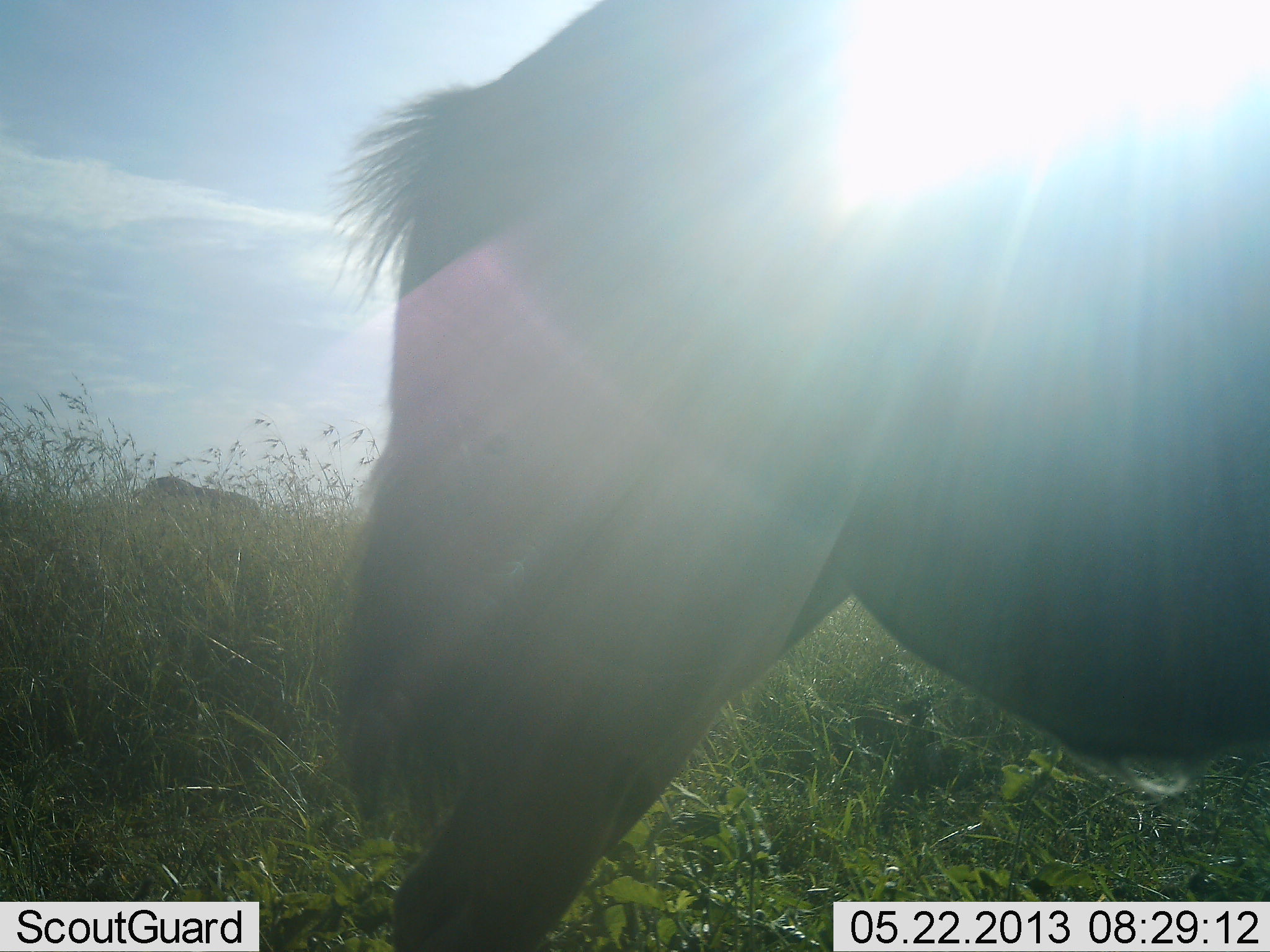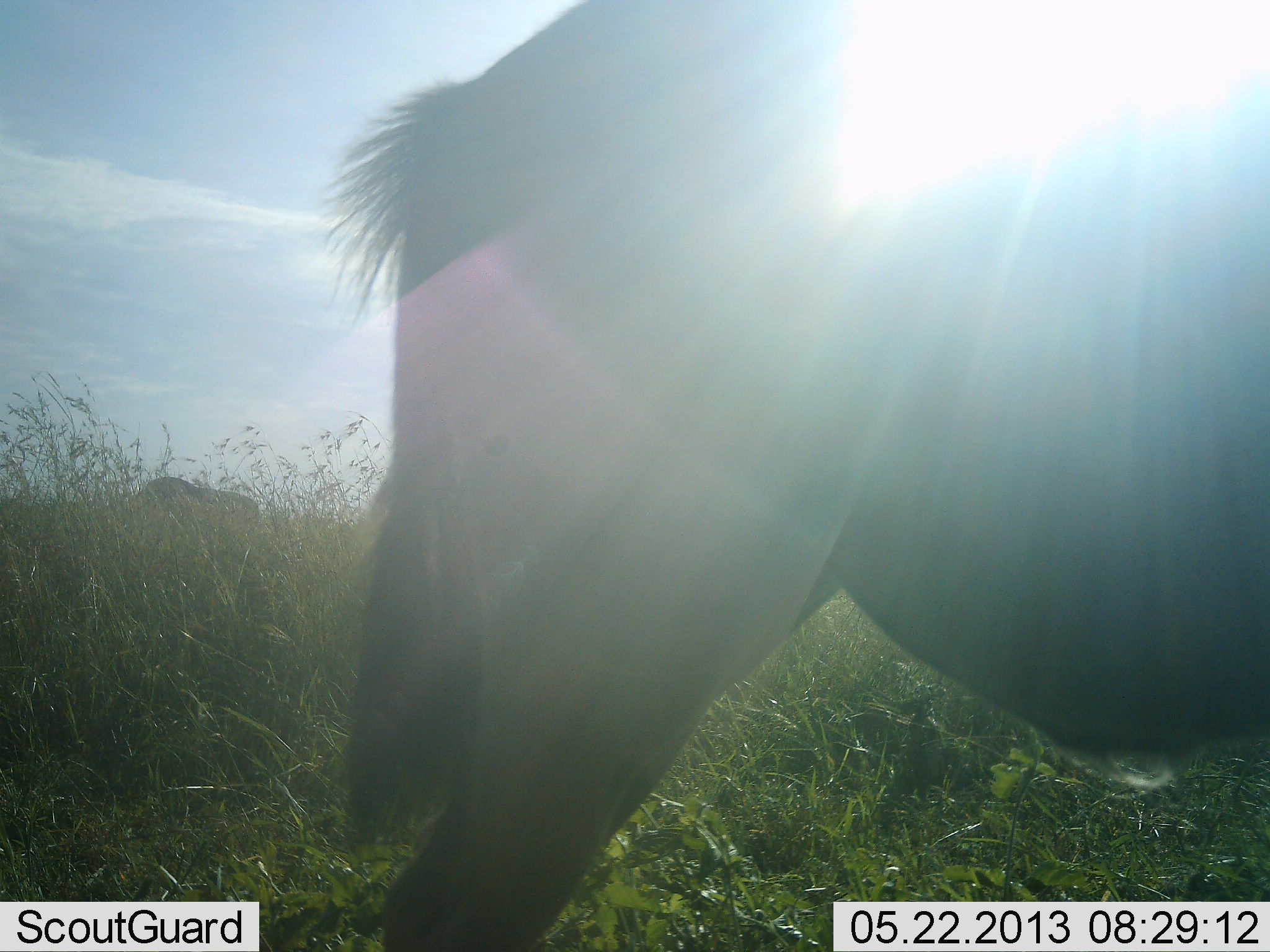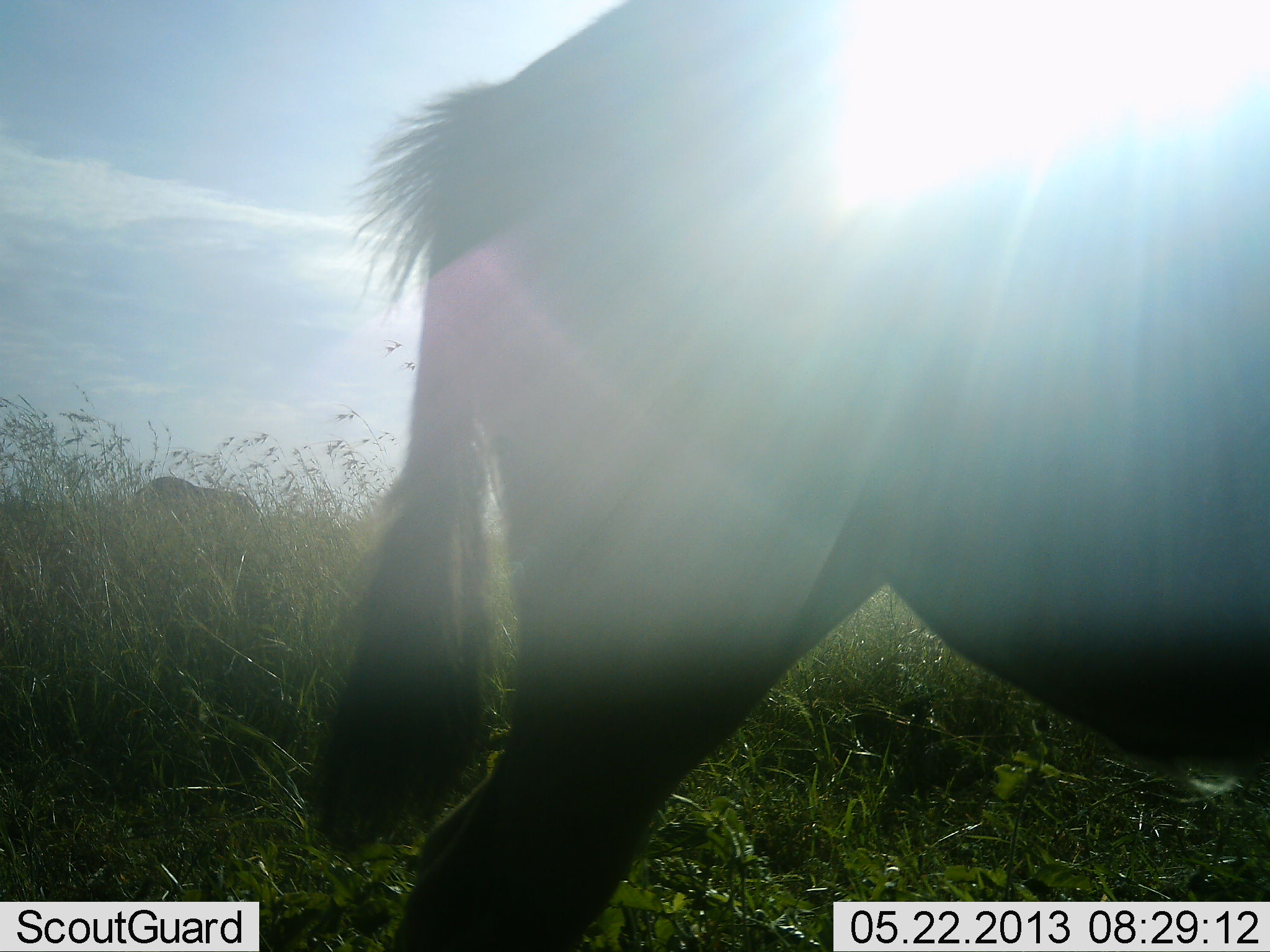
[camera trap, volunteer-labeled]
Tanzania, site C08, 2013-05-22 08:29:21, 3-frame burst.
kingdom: Animalia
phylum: Chordata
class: Mammalia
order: Artiodactyla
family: Bovidae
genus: Connochaetes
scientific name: Connochaetes taurinus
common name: blue wildebeest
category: wildebeest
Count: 2.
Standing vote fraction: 88%.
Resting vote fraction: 0%.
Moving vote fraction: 0%.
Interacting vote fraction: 0%.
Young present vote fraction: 0%.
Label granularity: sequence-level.